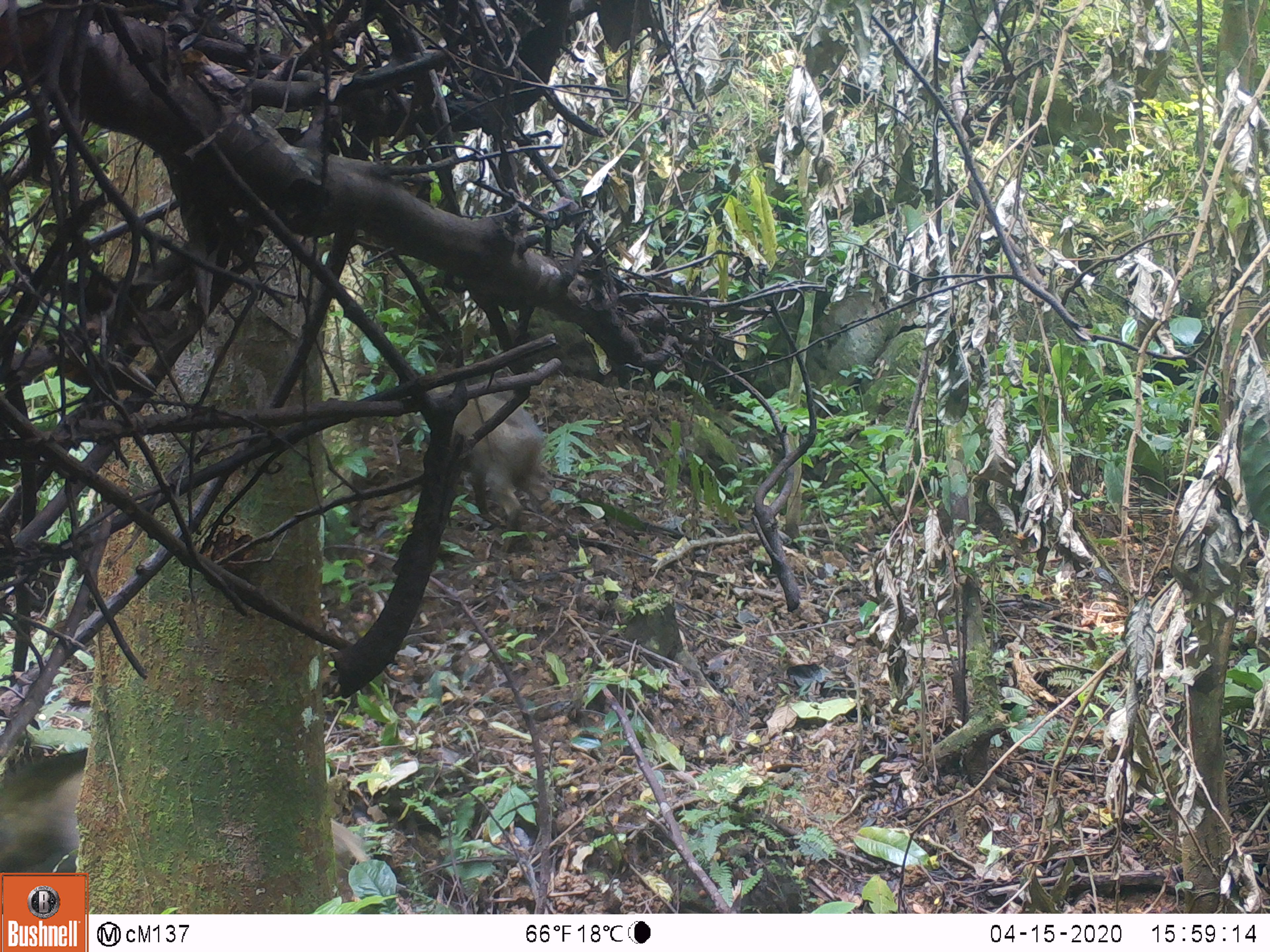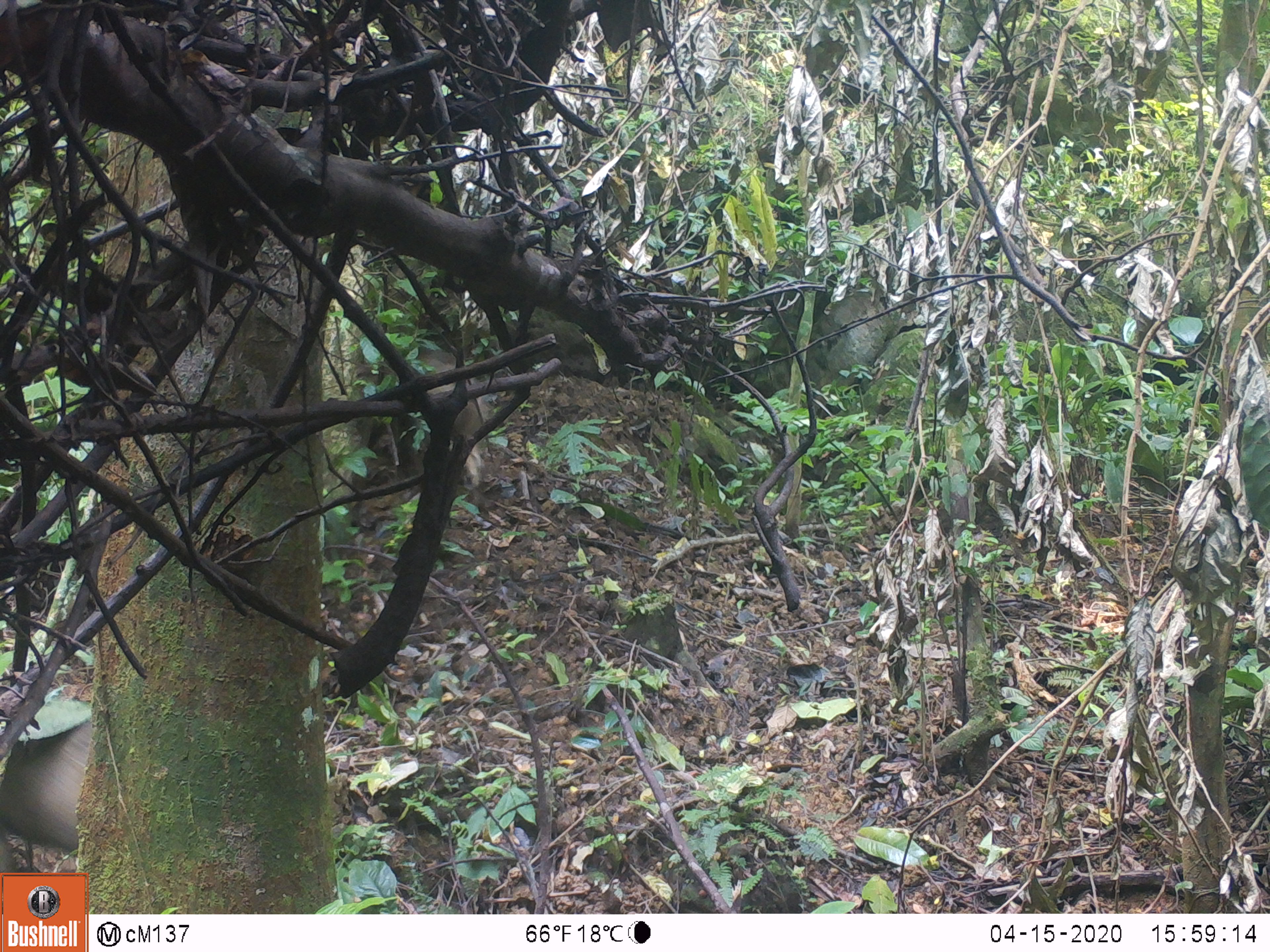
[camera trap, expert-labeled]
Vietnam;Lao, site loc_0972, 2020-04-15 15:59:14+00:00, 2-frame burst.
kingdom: Animalia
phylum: Chordata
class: Mammalia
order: Artiodactyla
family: Suidae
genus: Sus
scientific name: Sus scrofa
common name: eurasian wild pig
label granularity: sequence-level